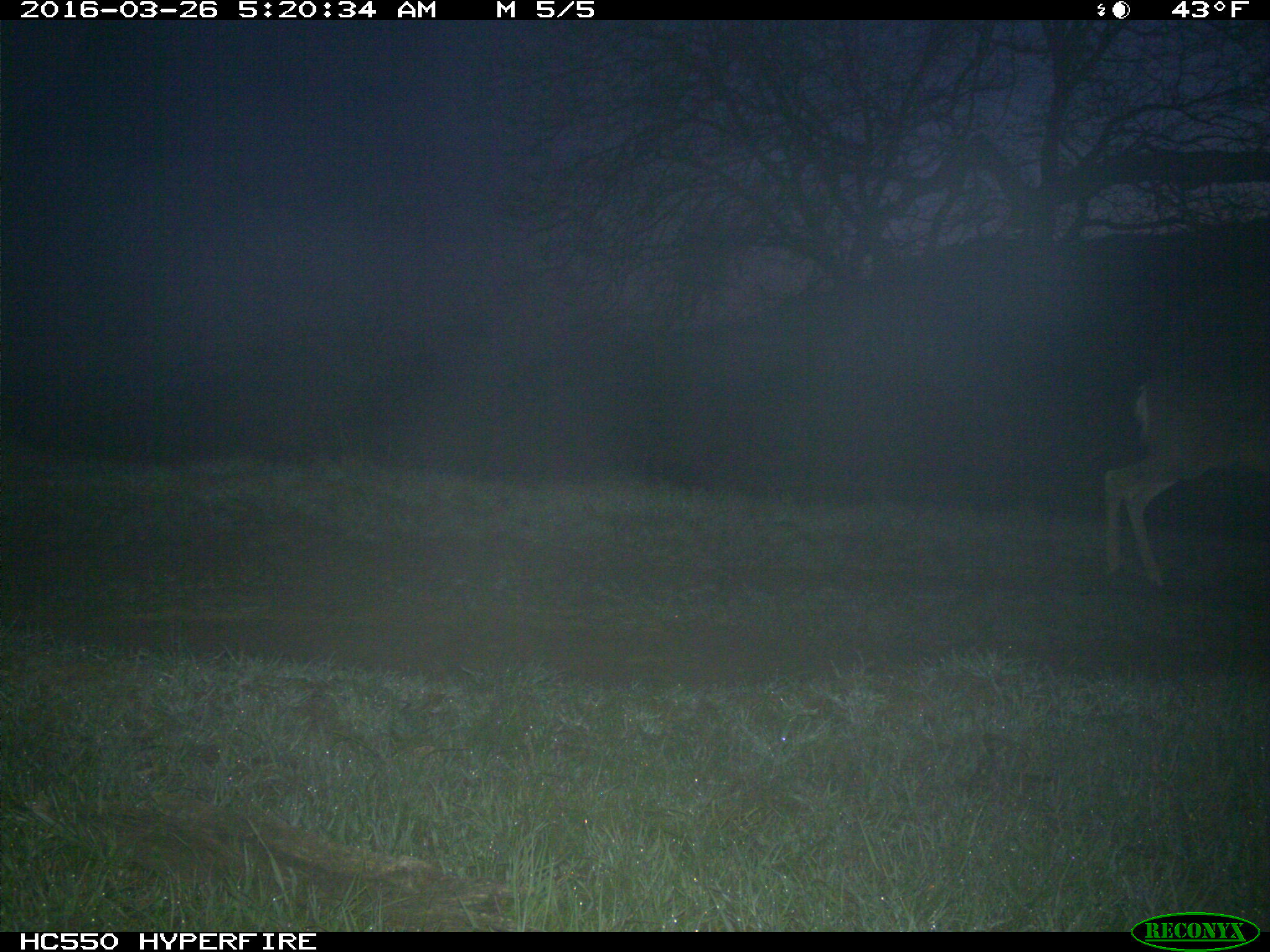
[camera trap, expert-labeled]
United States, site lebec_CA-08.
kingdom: Animalia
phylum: Chordata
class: Mammalia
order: Artiodactyla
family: Cervidae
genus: Odocoileus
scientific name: Odocoileus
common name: deer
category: unidentified deer